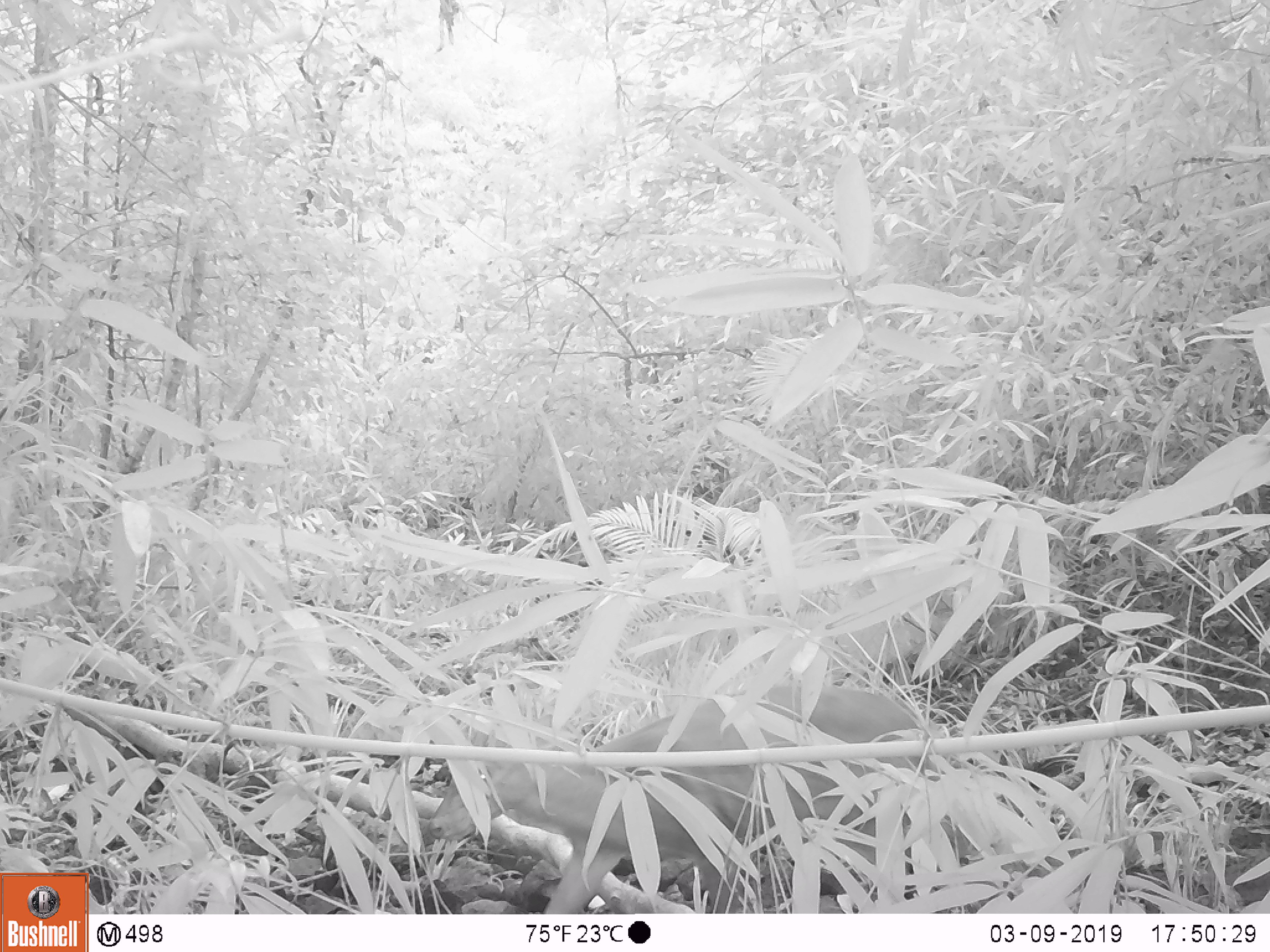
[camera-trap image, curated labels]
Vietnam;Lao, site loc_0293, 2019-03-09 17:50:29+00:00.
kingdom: Animalia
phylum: Chordata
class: Mammalia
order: Artiodactyla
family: Cervidae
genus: Muntiacus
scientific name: Muntiacus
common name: muntjacs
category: unidentified muntjac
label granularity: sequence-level